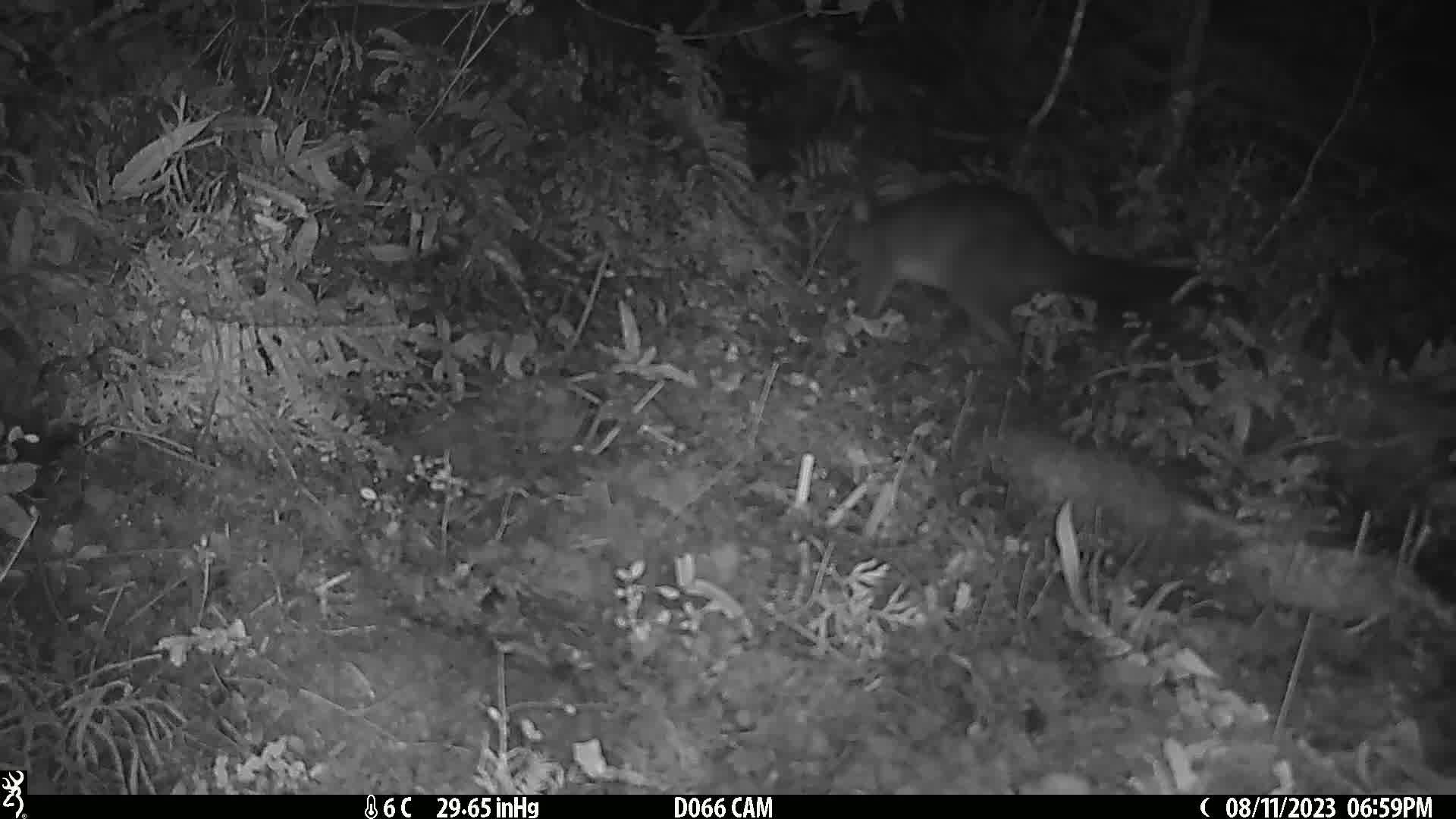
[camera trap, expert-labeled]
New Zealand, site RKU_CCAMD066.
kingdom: Animalia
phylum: Chordata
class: Mammalia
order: Diprotodontia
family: Phalangeridae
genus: Trichosurus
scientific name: Trichosurus vulpecula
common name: common brushtail possum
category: possum